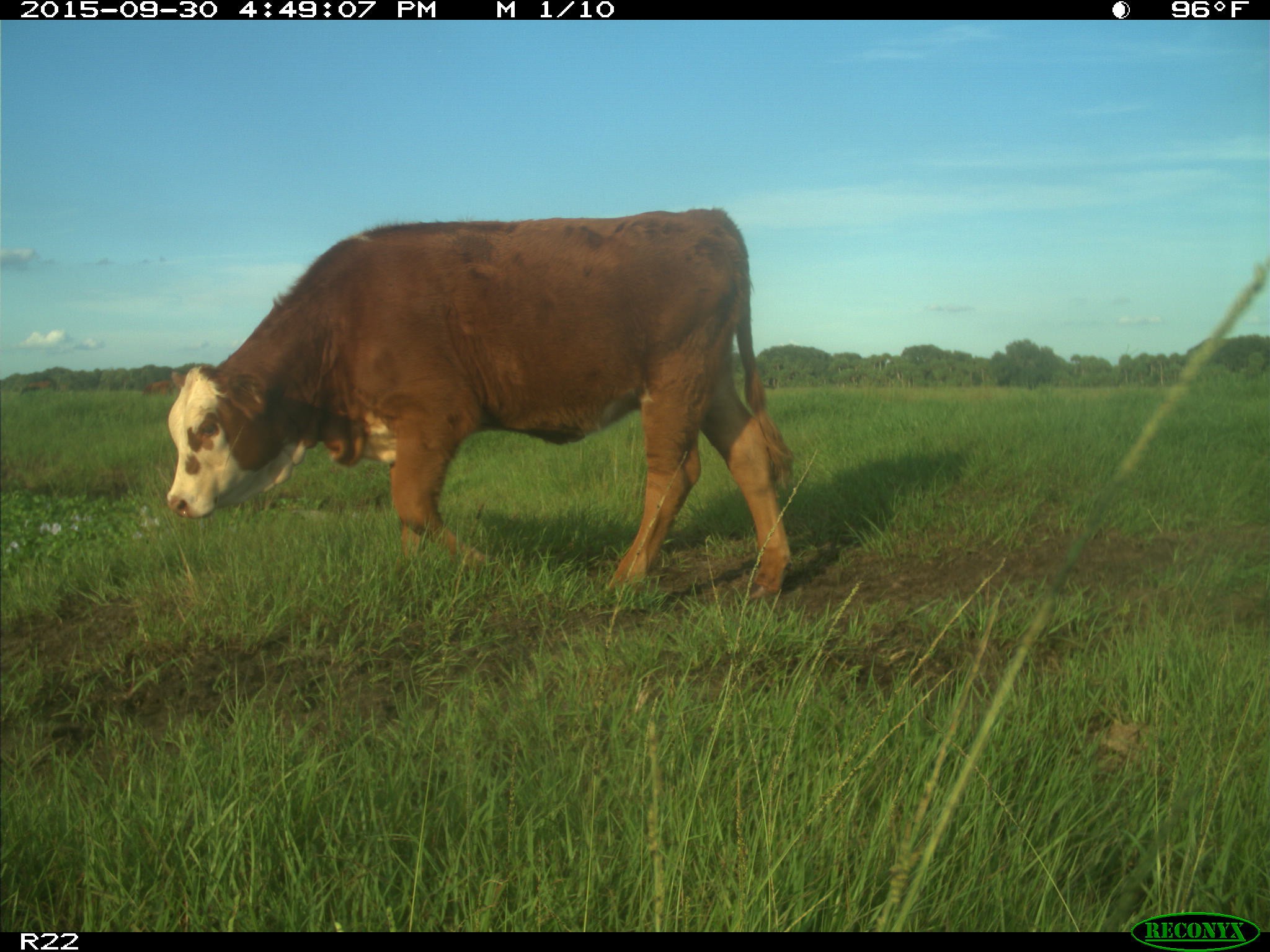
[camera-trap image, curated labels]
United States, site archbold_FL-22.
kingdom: Animalia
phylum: Chordata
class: Mammalia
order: Artiodactyla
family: Bovidae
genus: Bos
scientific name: Bos taurus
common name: domestic cow